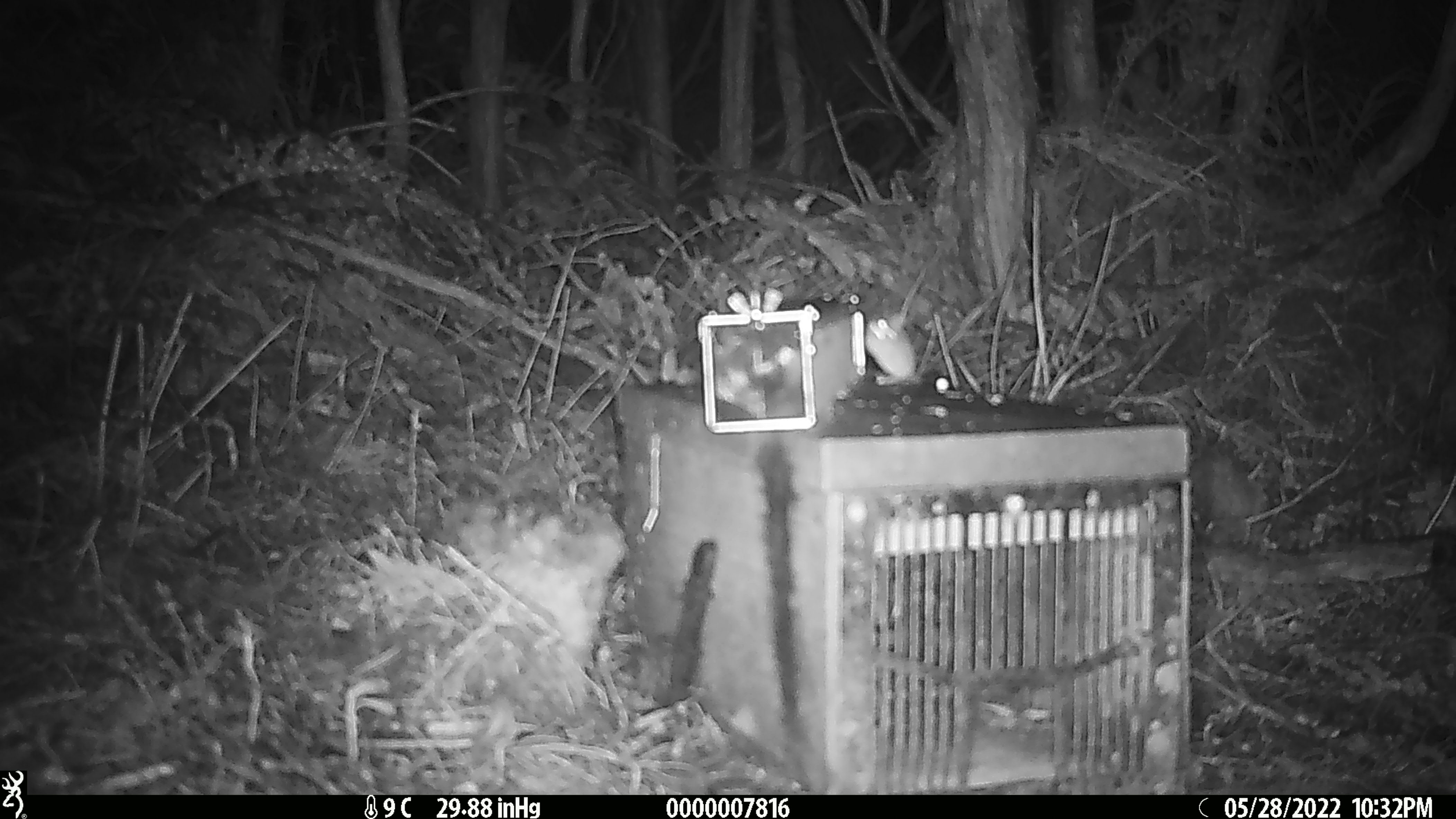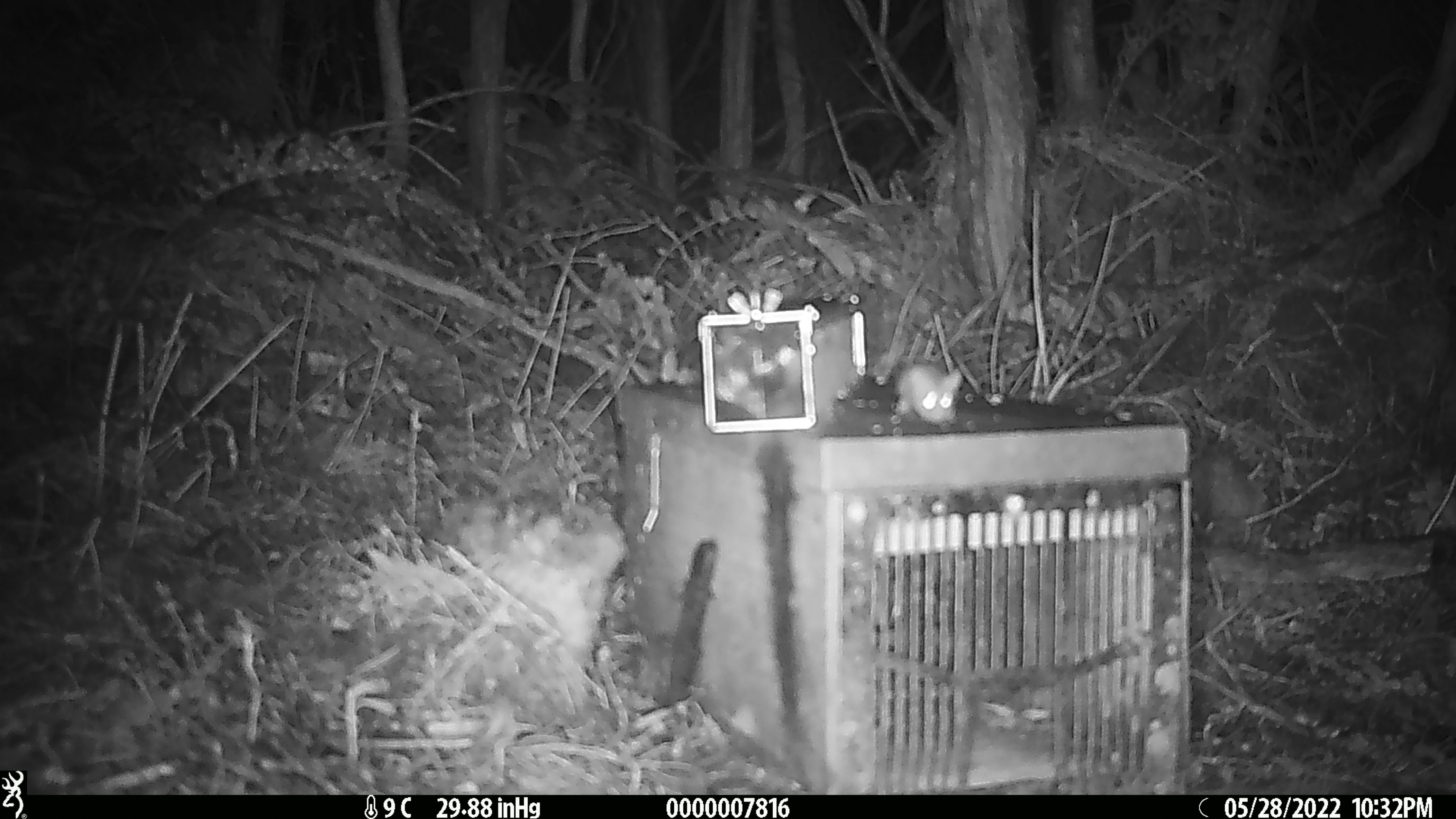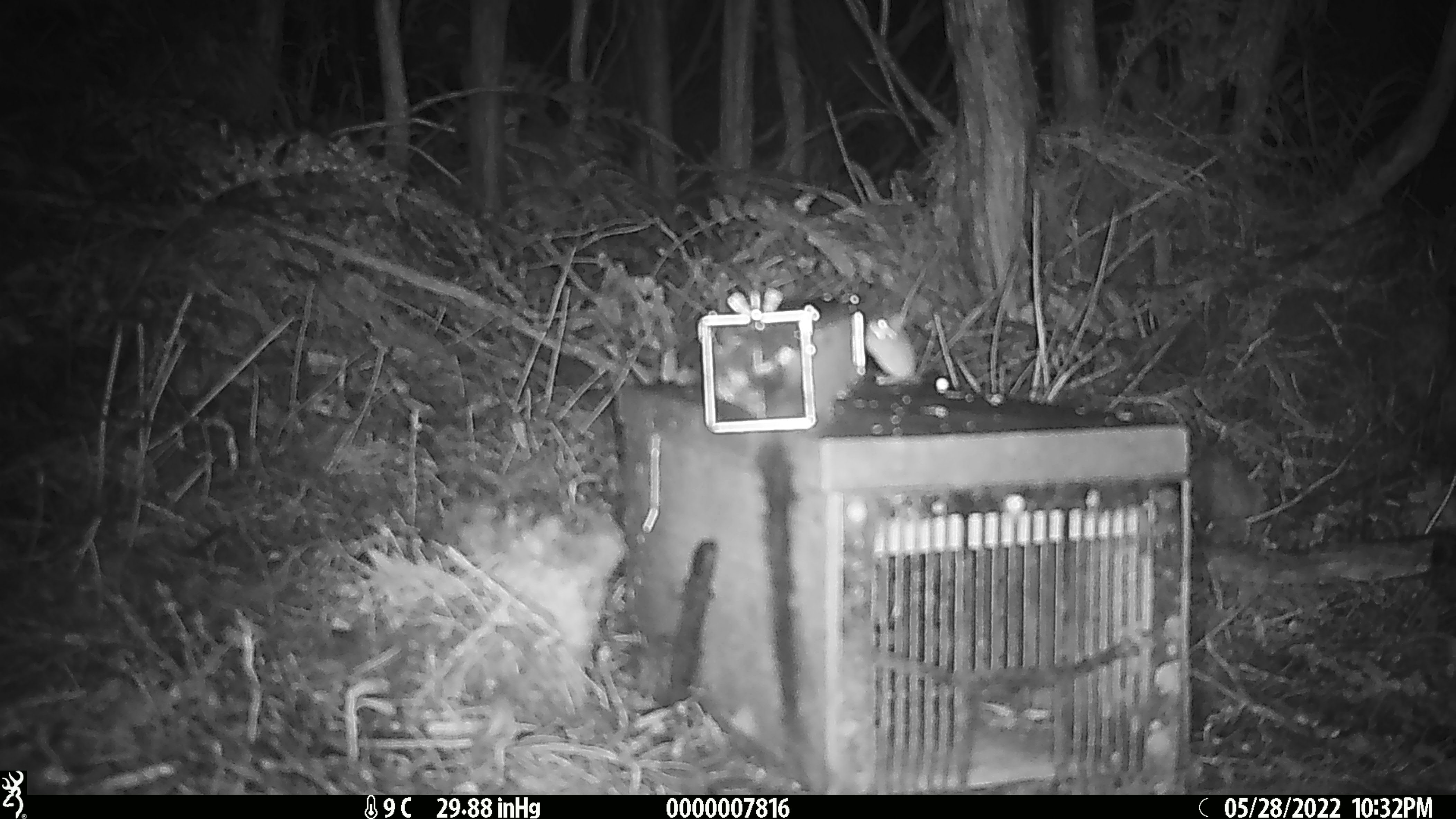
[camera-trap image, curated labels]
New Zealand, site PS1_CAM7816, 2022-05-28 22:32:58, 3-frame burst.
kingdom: Animalia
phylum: Chordata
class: Mammalia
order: Rodentia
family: Muridae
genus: Mus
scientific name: Mus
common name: mouse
Mouse (Mus).